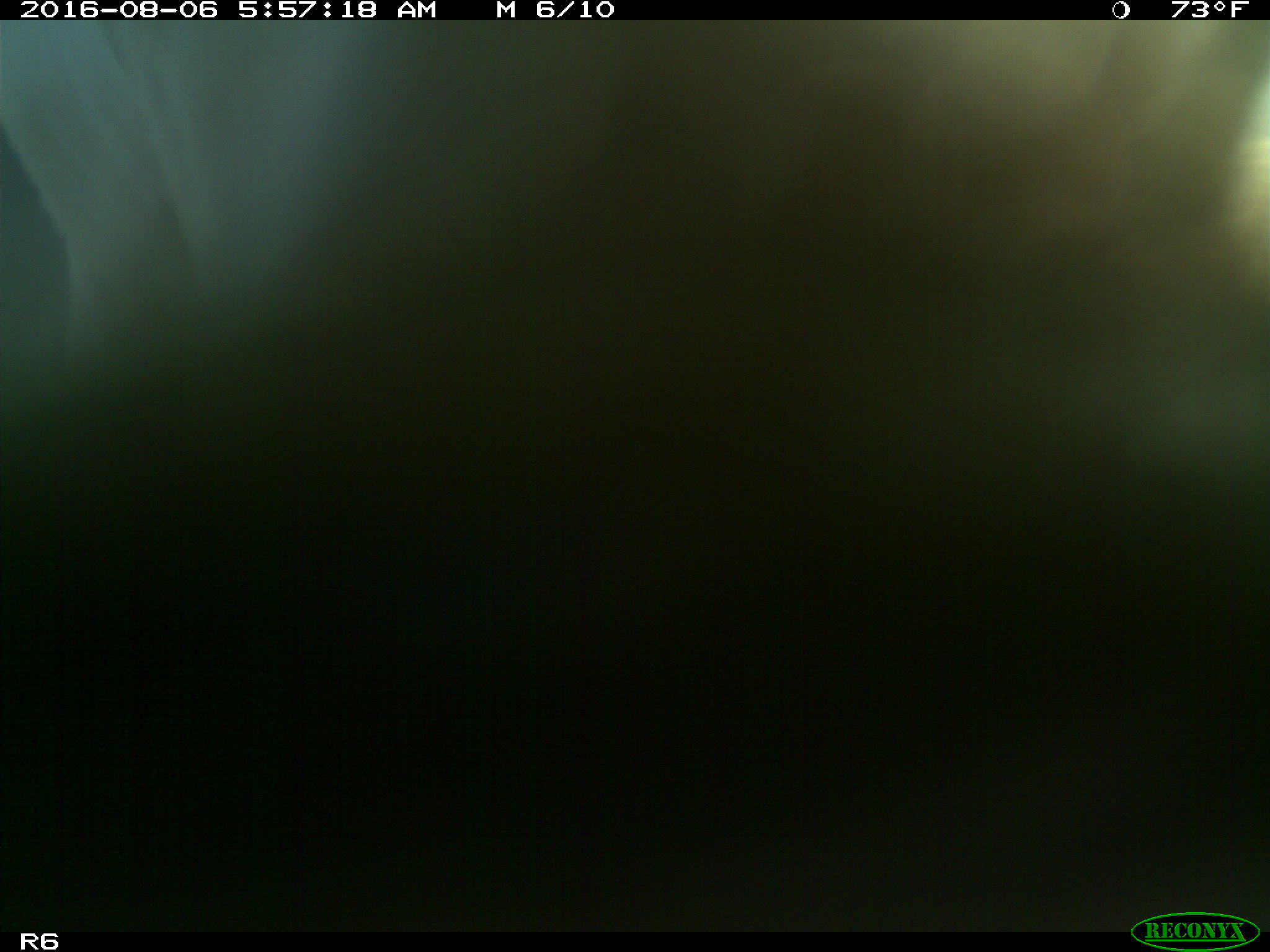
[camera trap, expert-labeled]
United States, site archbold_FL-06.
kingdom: Animalia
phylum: Chordata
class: Mammalia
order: Artiodactyla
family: Bovidae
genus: Bos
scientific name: Bos taurus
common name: domestic cow